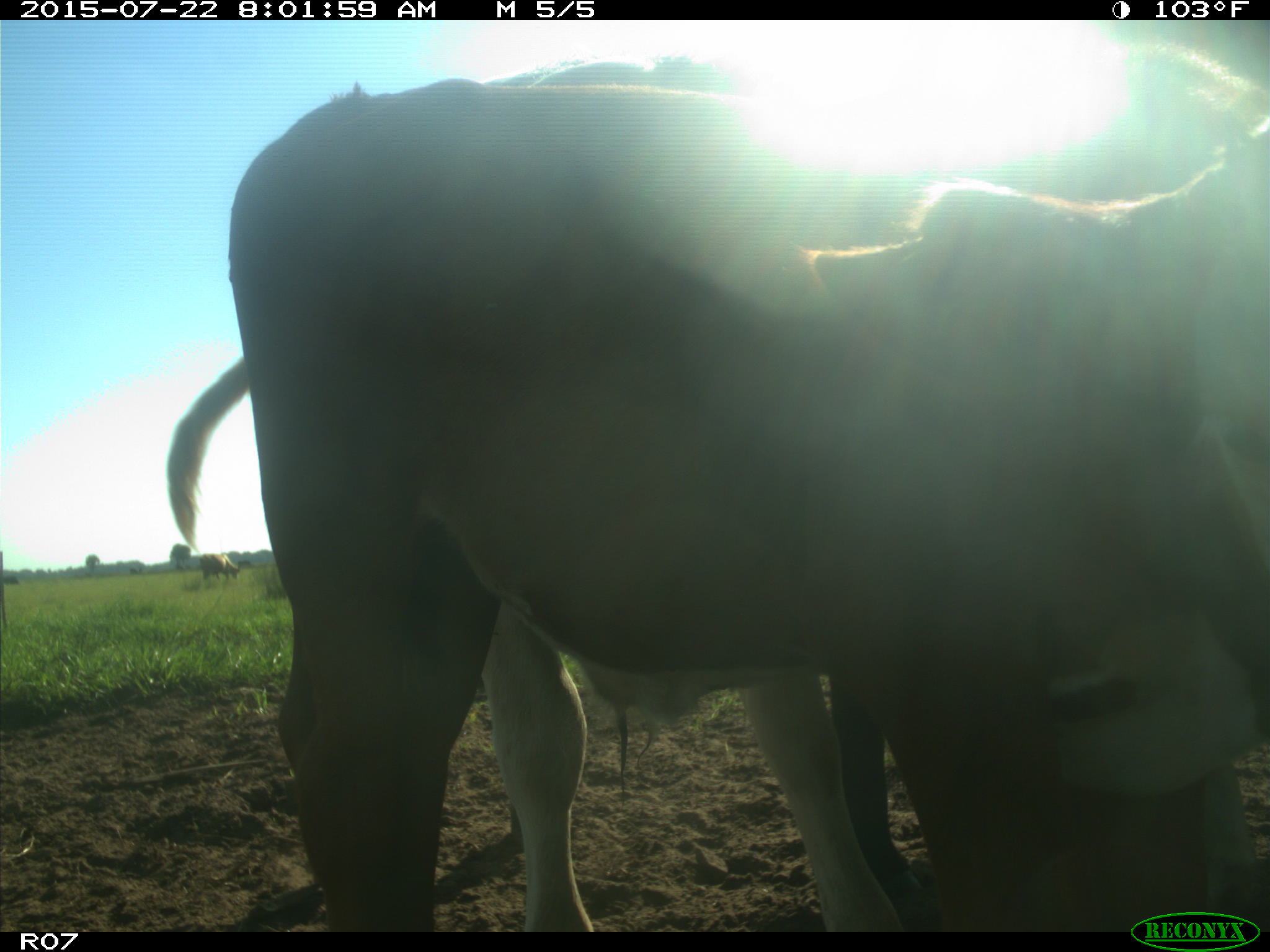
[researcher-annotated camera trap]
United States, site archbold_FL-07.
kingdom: Animalia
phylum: Chordata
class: Mammalia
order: Carnivora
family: Procyonidae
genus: Procyon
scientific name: Procyon lotor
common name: common raccoon